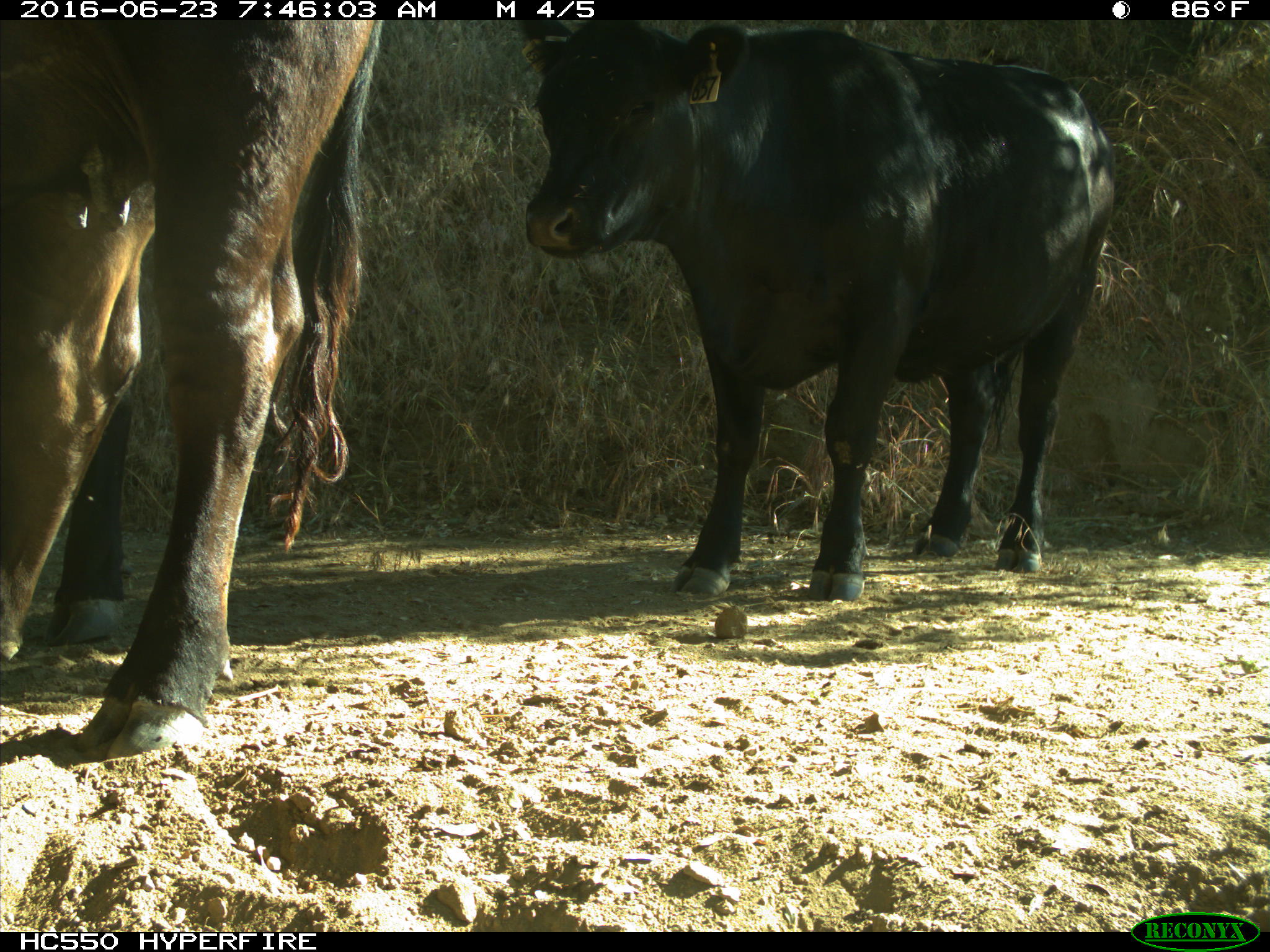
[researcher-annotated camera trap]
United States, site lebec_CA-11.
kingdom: Animalia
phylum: Chordata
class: Mammalia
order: Artiodactyla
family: Bovidae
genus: Bos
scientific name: Bos taurus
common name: domestic cow